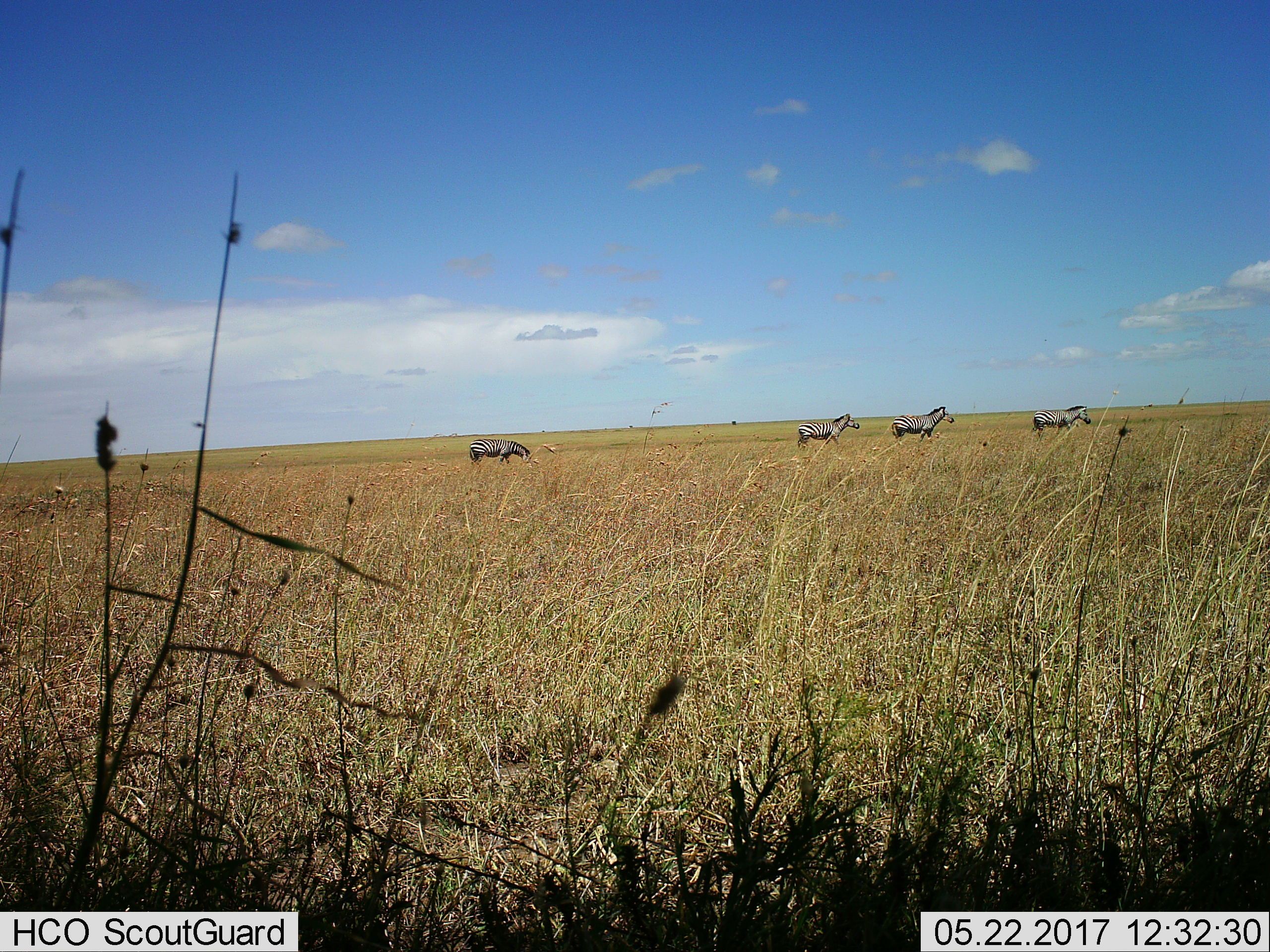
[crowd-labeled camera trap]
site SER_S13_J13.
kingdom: Animalia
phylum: Chordata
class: Mammalia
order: Perissodactyla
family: Equidae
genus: Equus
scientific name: Equus quagga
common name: plains zebra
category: zebraplains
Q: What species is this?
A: Zebraplains (plains zebra) (Equus quagga).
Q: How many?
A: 4.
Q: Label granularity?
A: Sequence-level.